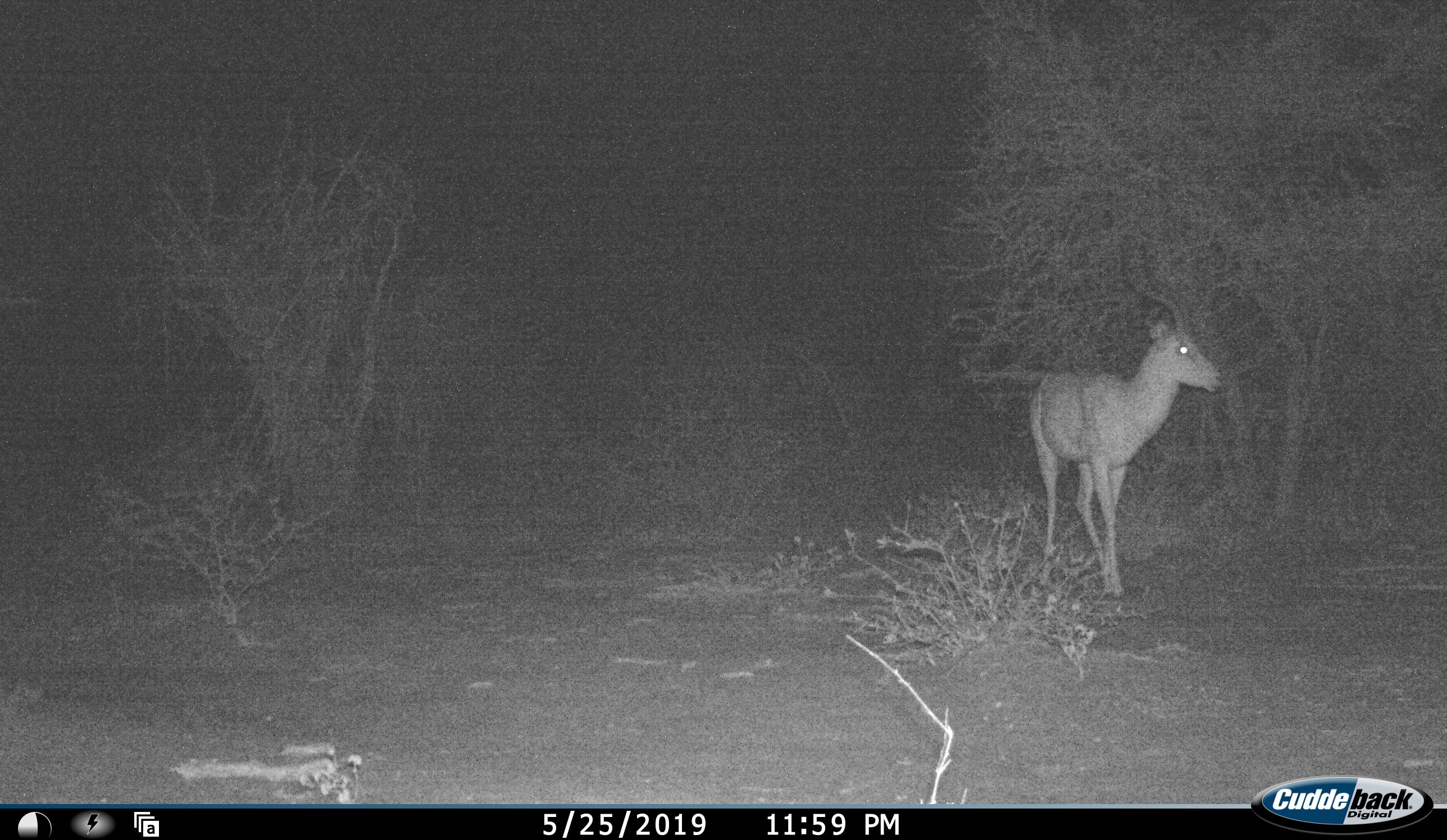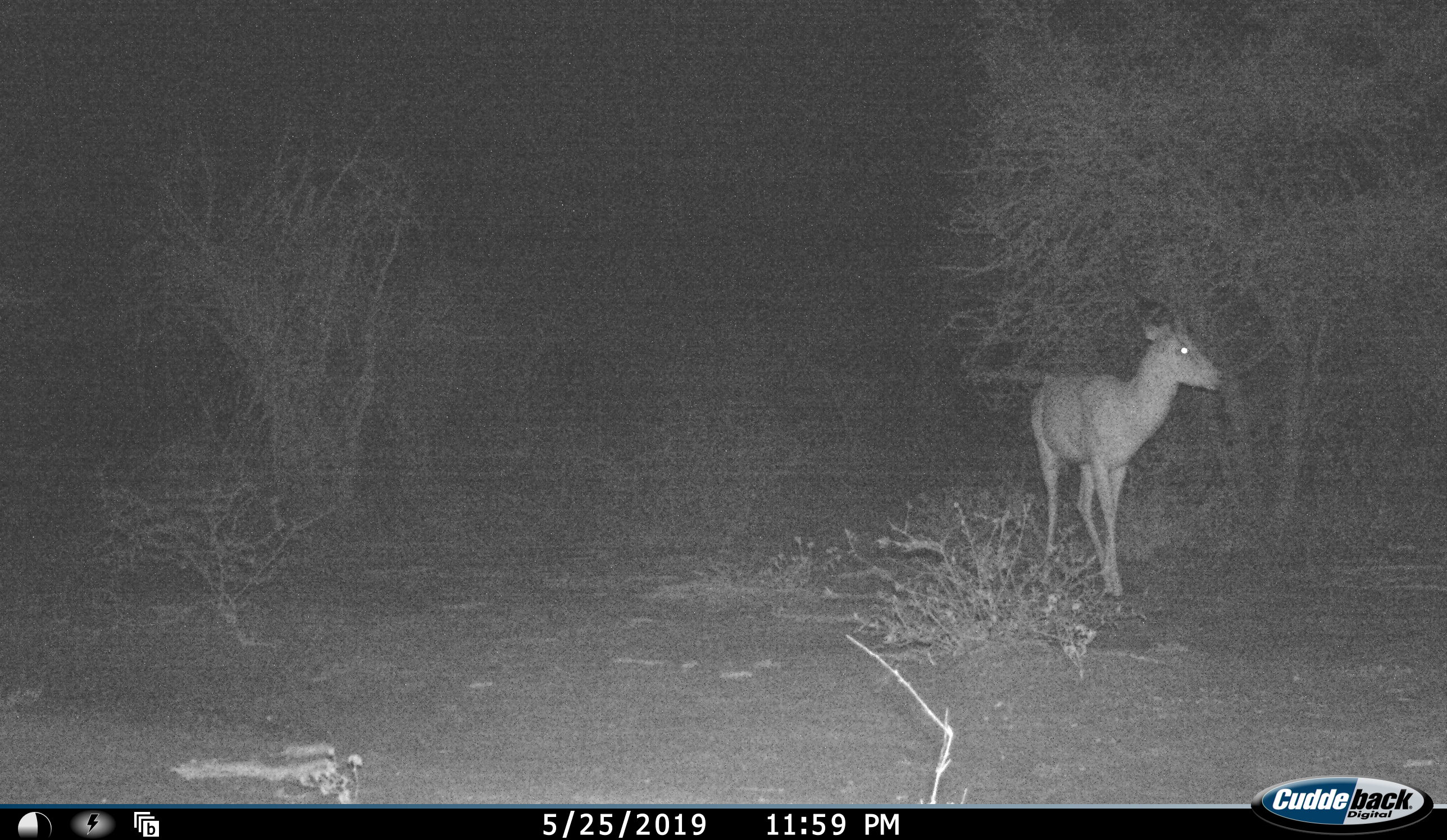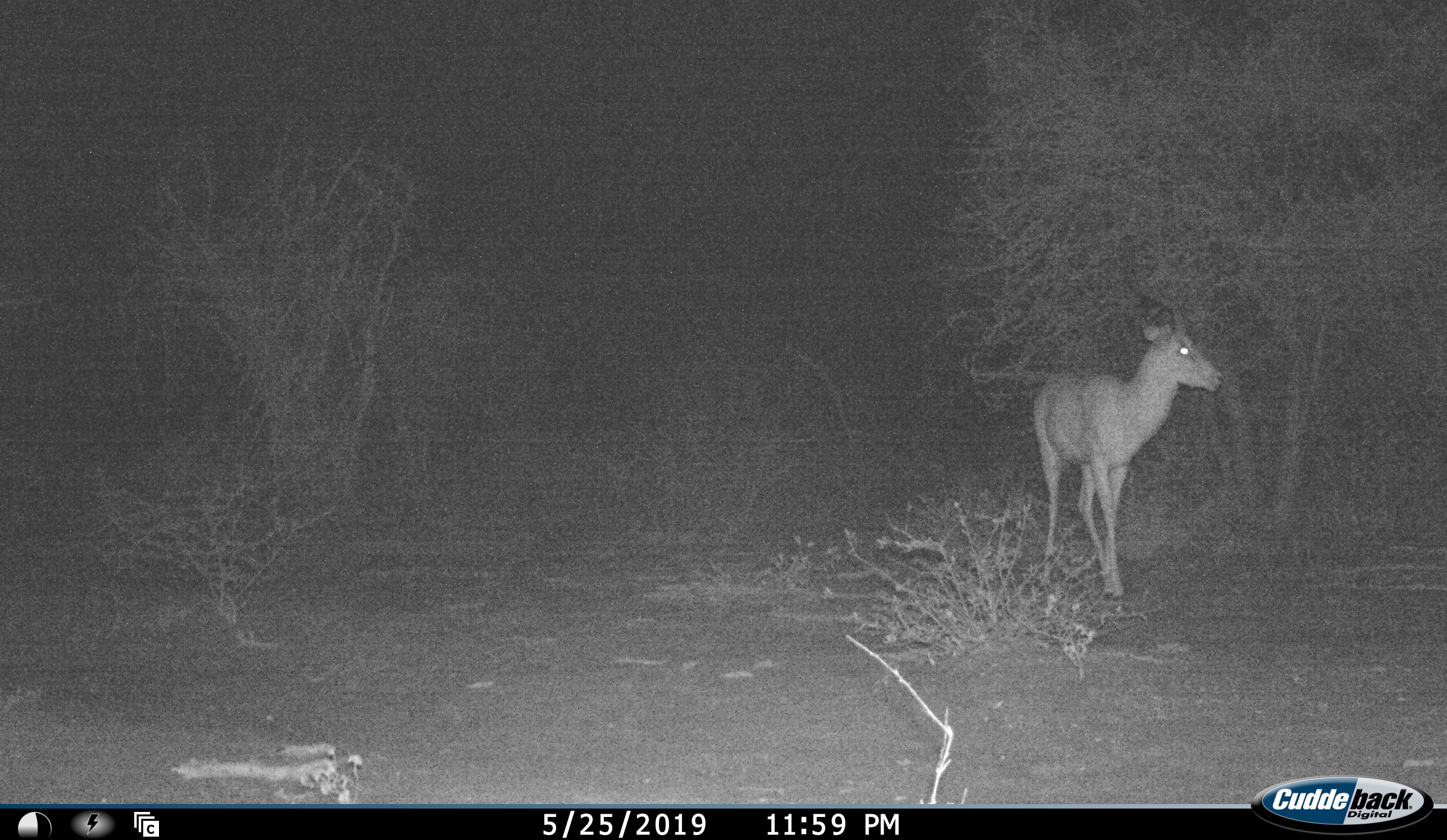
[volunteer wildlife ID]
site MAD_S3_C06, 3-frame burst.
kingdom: Animalia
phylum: Chordata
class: Mammalia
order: Artiodactyla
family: Bovidae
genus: Aepyceros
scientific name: Aepyceros melampus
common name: impala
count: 1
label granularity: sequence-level